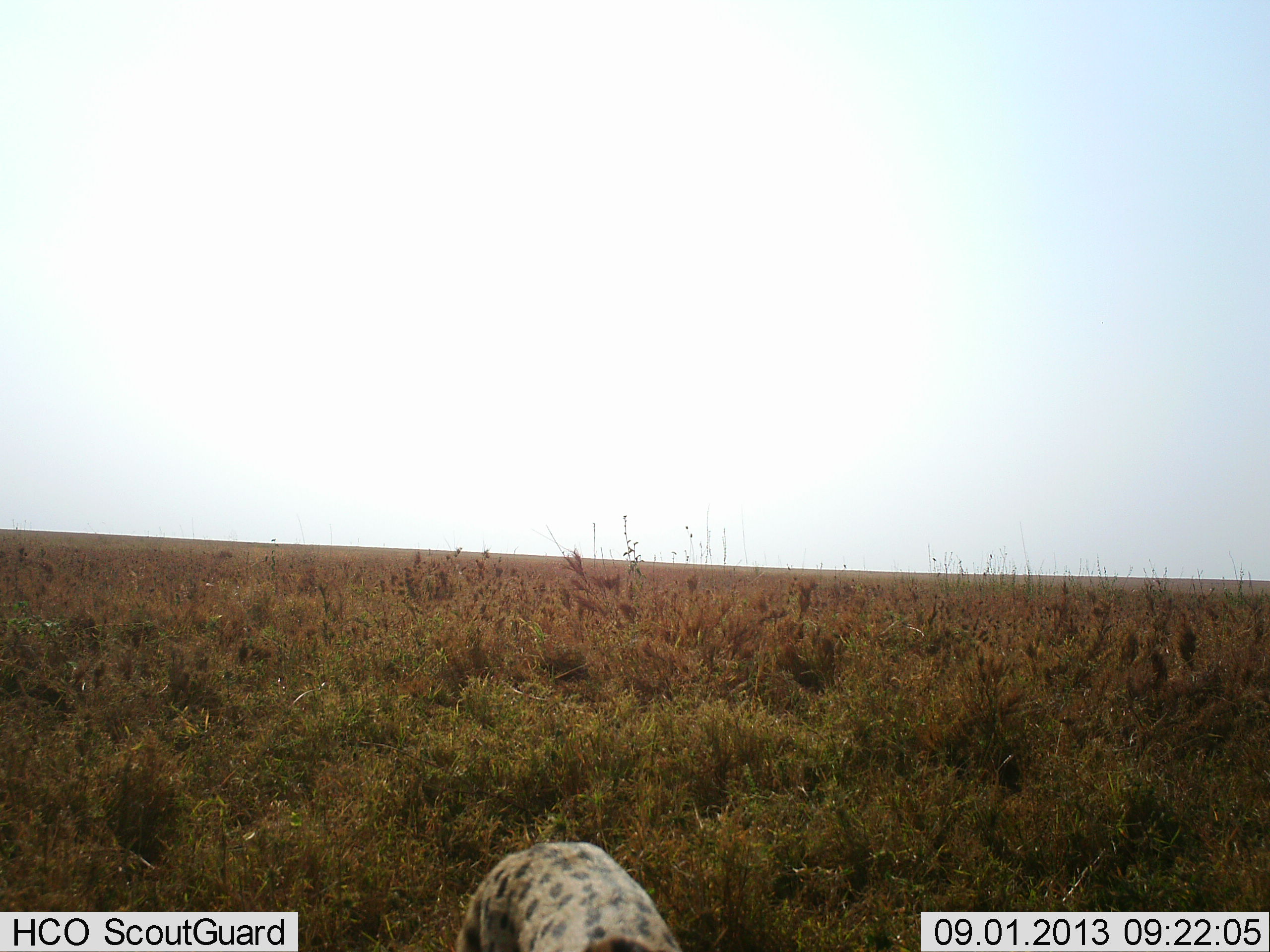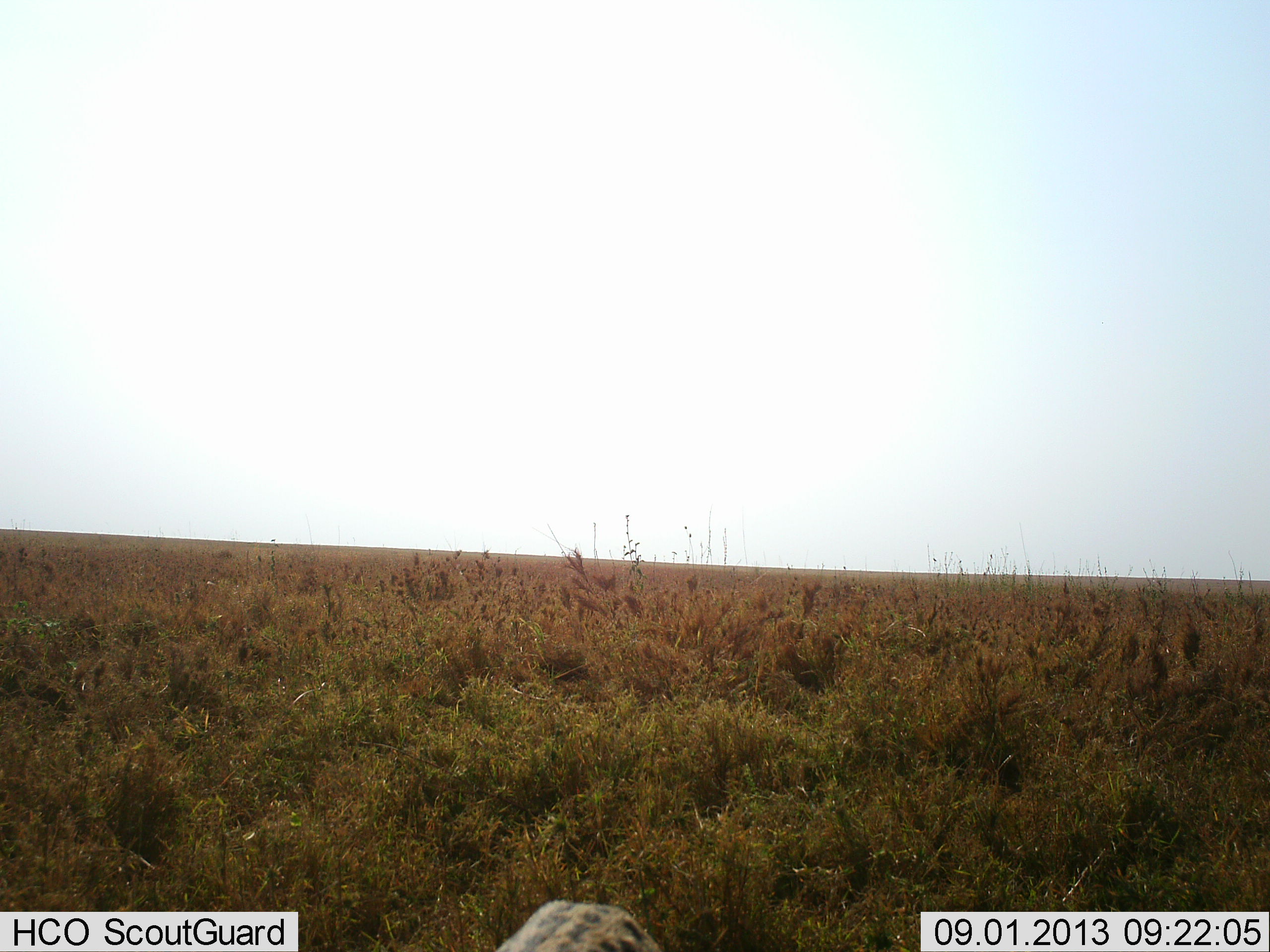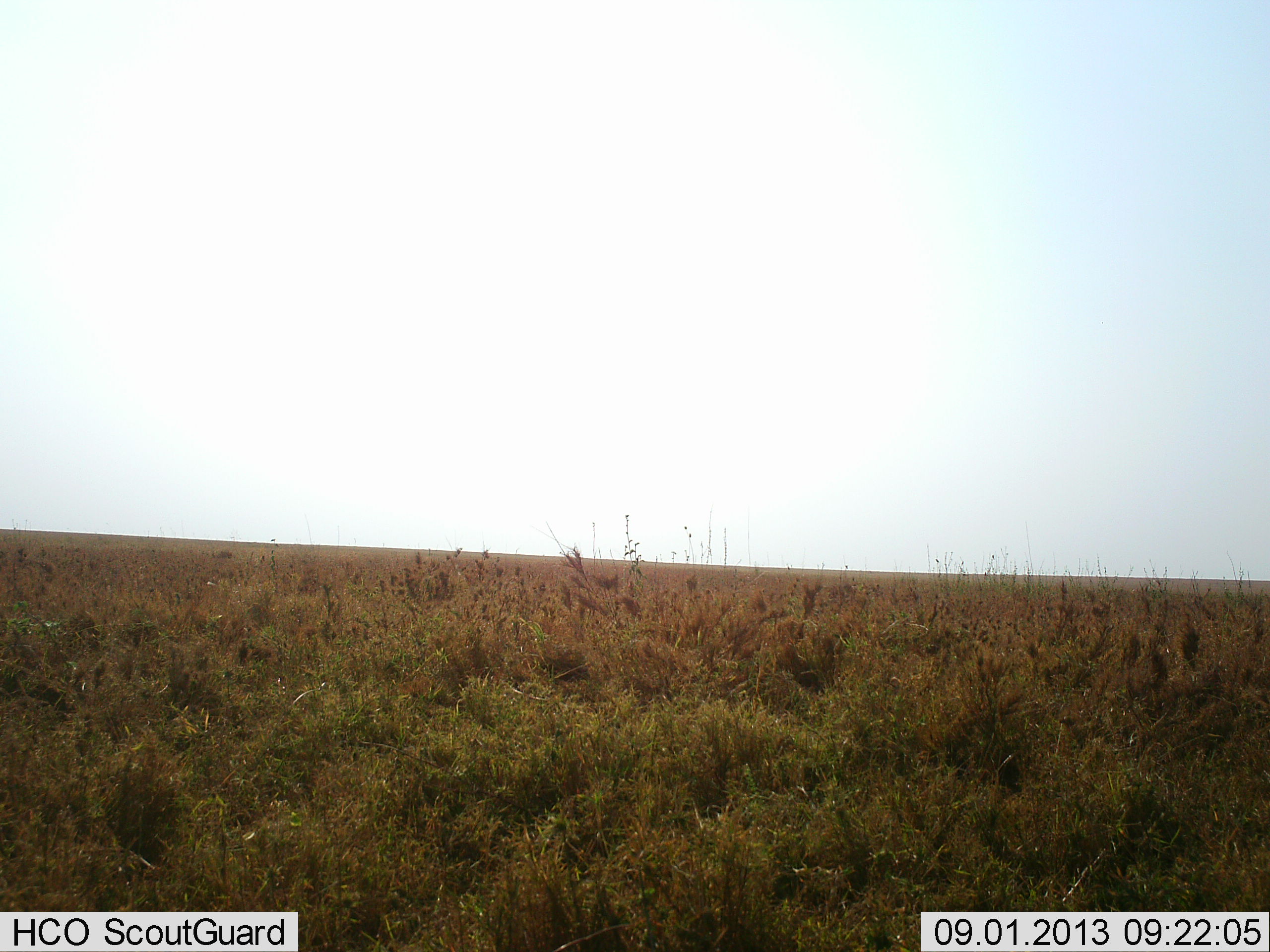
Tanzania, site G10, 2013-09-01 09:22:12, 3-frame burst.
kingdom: Animalia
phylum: Chordata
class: Mammalia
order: Carnivora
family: Felidae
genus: Leptailurus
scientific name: Leptailurus serval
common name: serval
Serval (Leptailurus serval), count 1. Behavior (volunteer vote fractions): standing 20%, resting 10%, moving 70%, interacting 0%. Young present (vote fraction): 0%. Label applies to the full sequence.